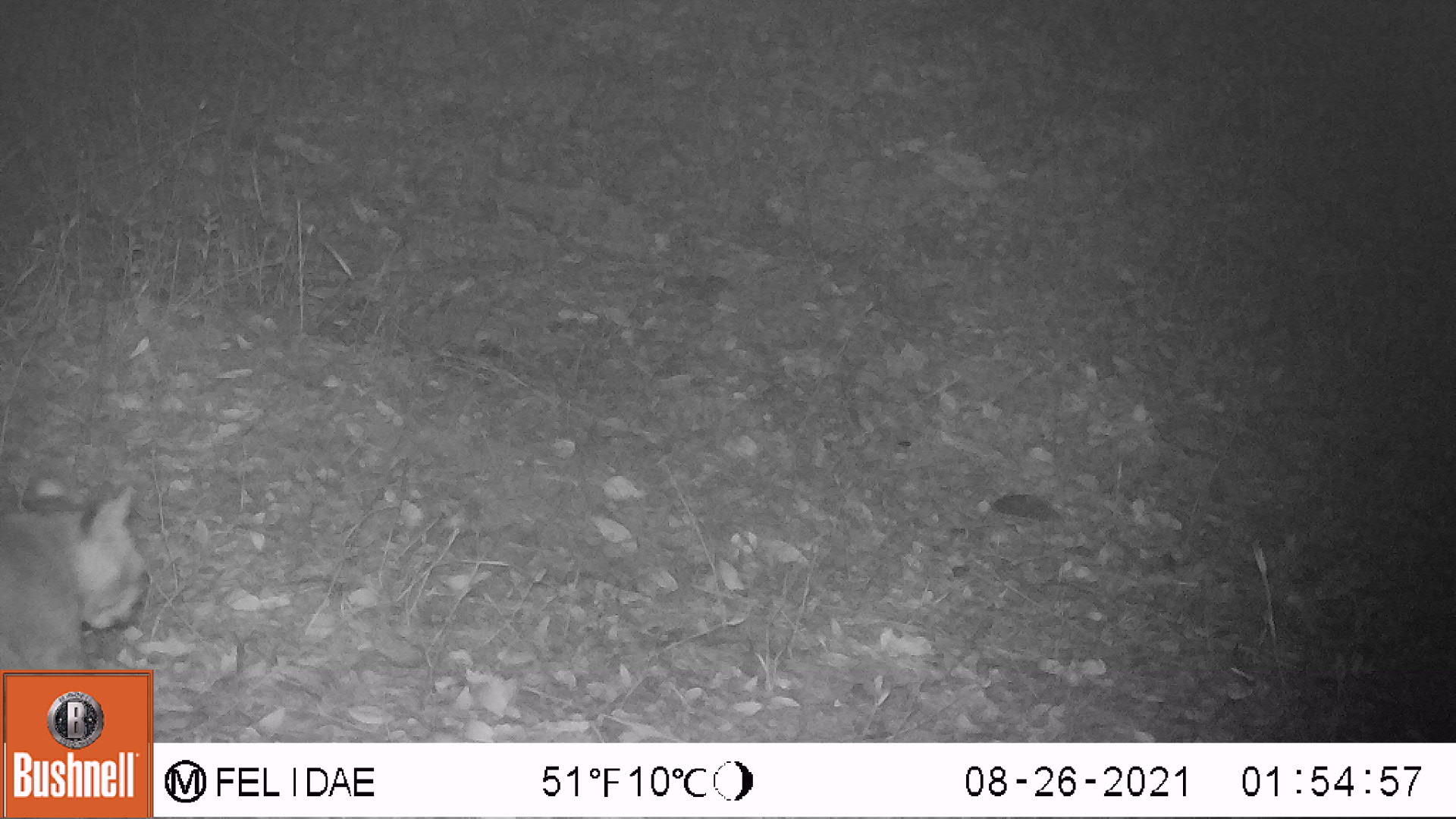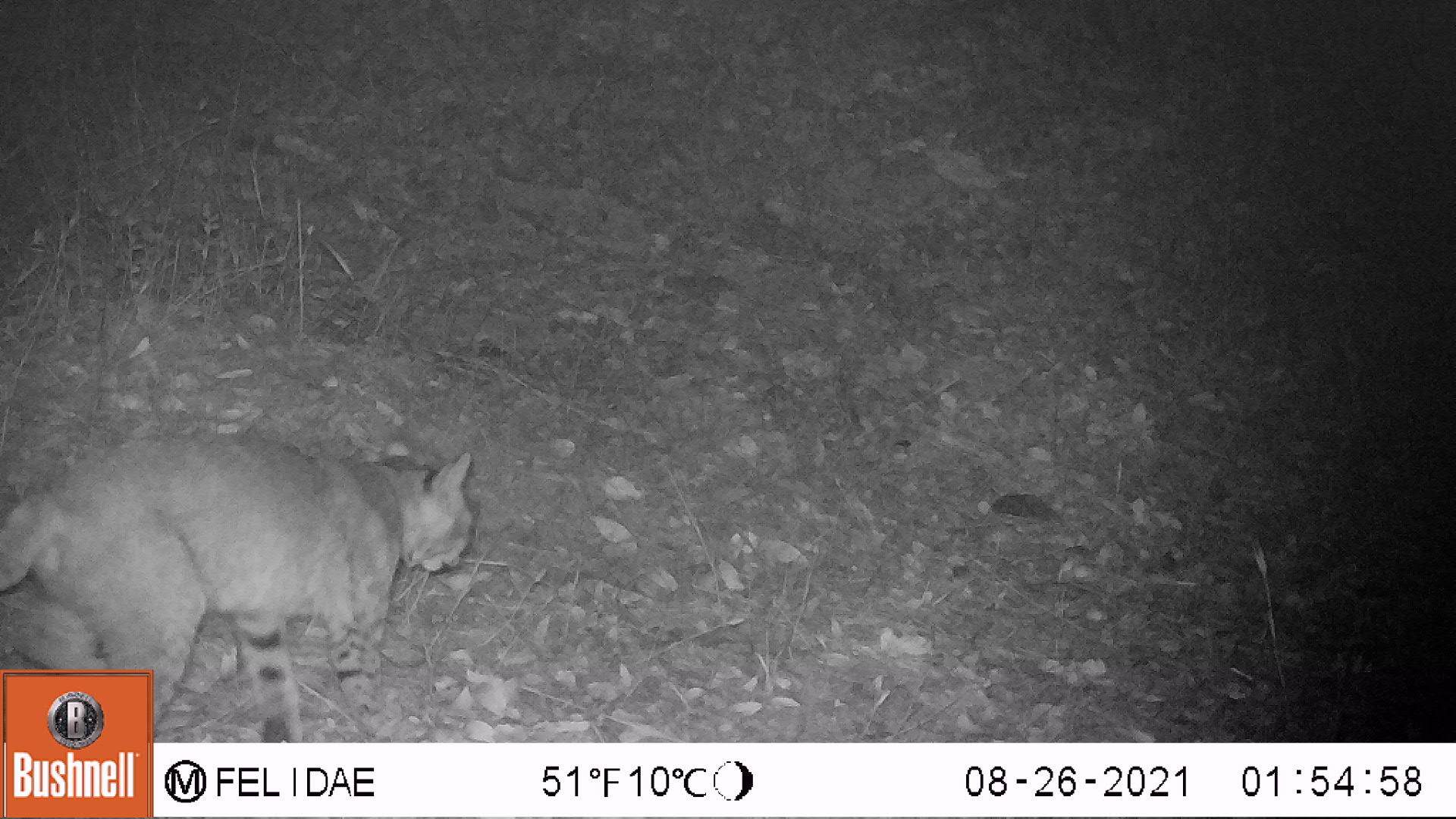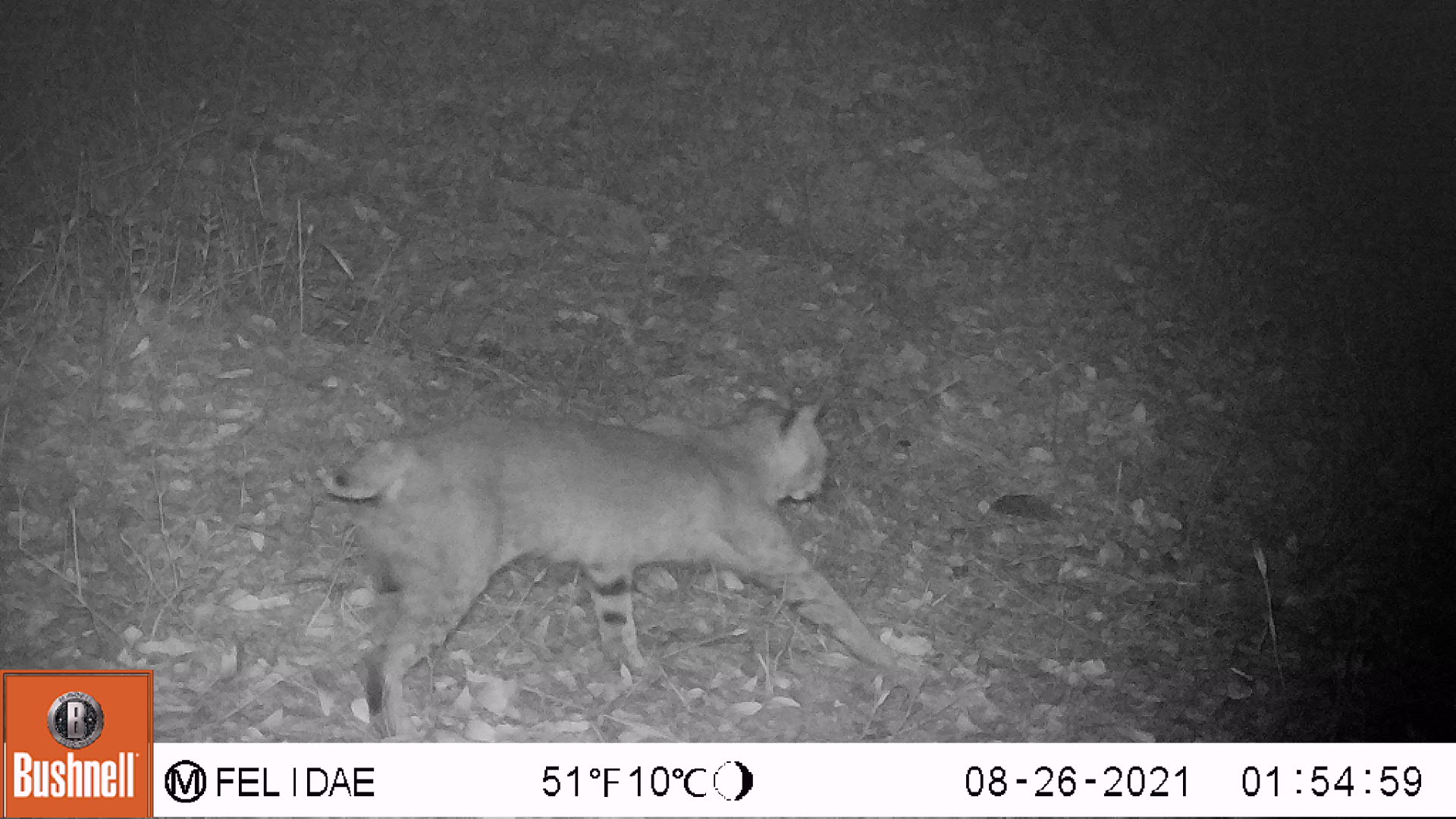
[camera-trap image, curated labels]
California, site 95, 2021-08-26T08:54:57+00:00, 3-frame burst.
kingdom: Animalia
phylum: Chordata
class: Mammalia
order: Carnivora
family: Felidae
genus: Lynx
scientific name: Lynx rufus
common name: bobcat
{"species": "bobcat (Lynx rufus)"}